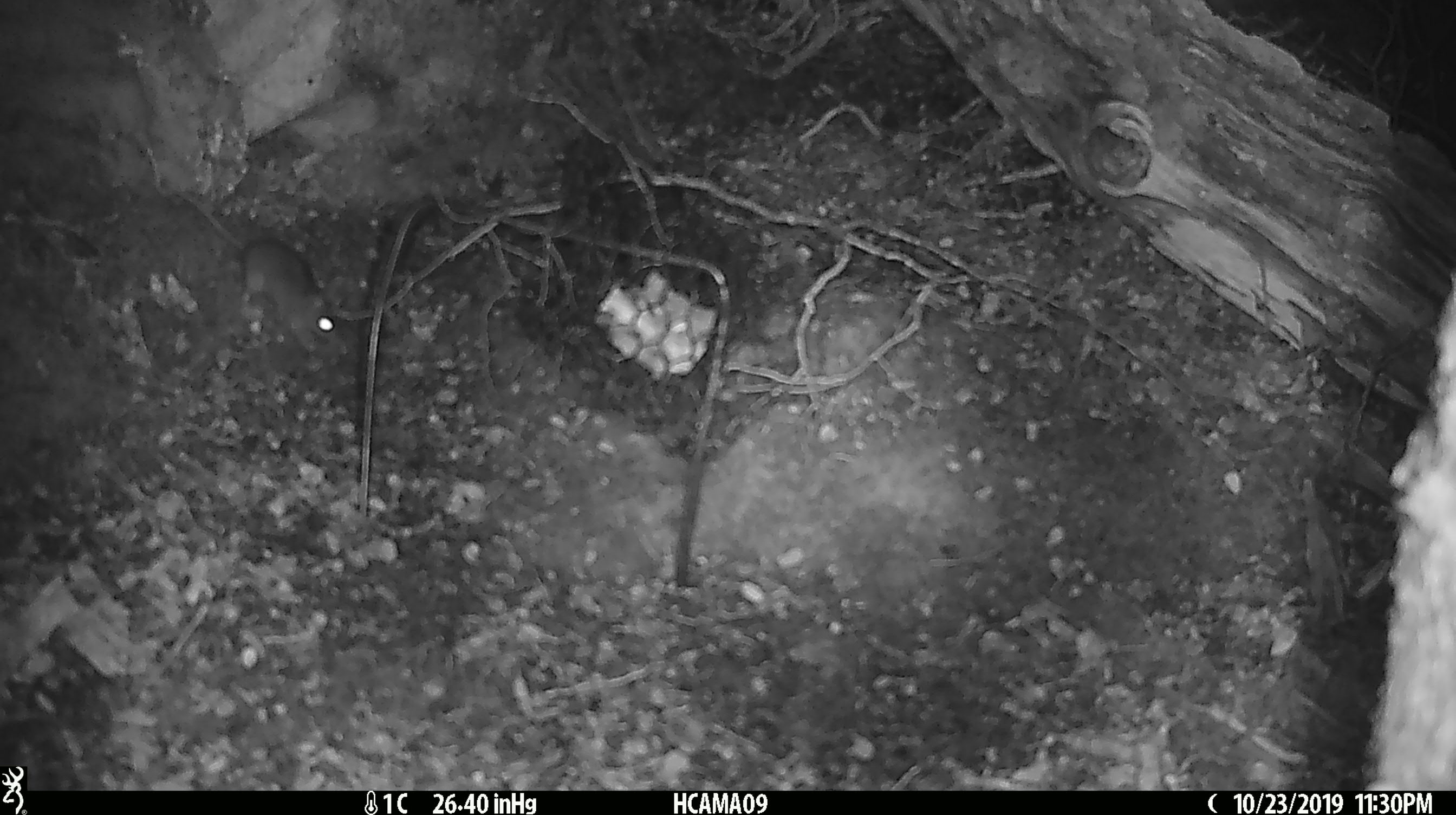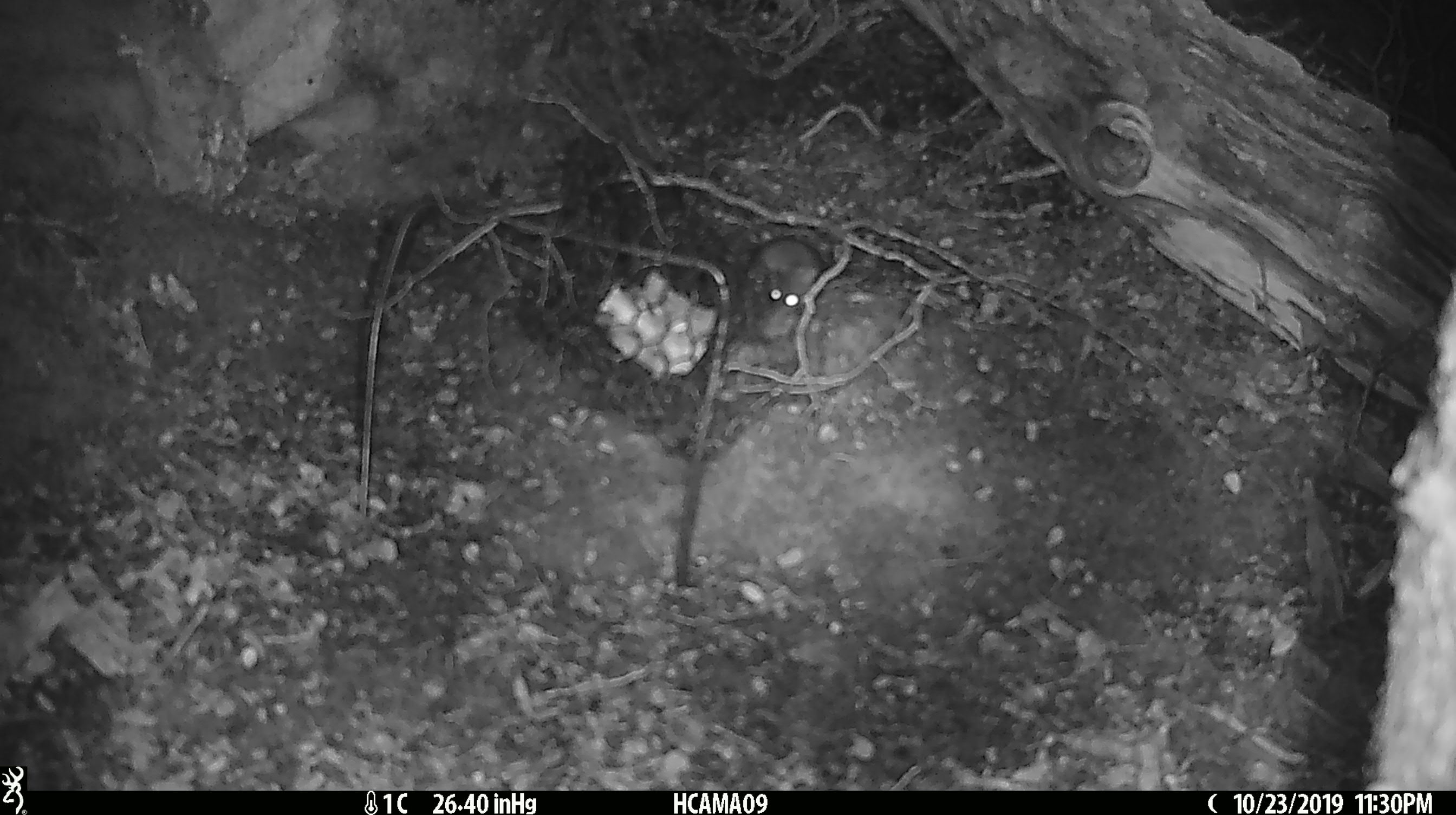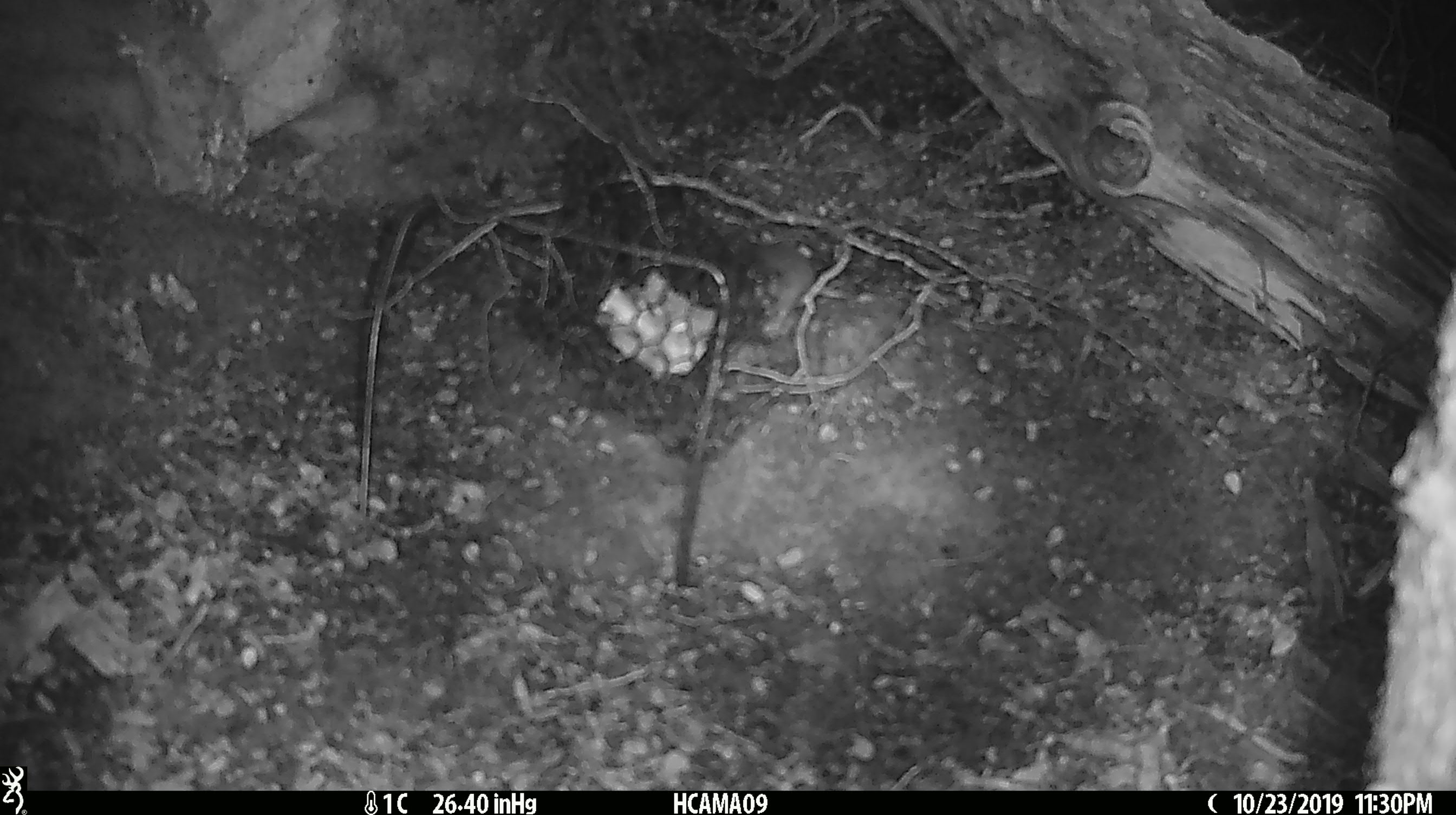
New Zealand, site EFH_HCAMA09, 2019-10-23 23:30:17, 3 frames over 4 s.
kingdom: Animalia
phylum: Chordata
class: Mammalia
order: Rodentia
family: Muridae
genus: Mus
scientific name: Mus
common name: mouse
Mouse (Mus).